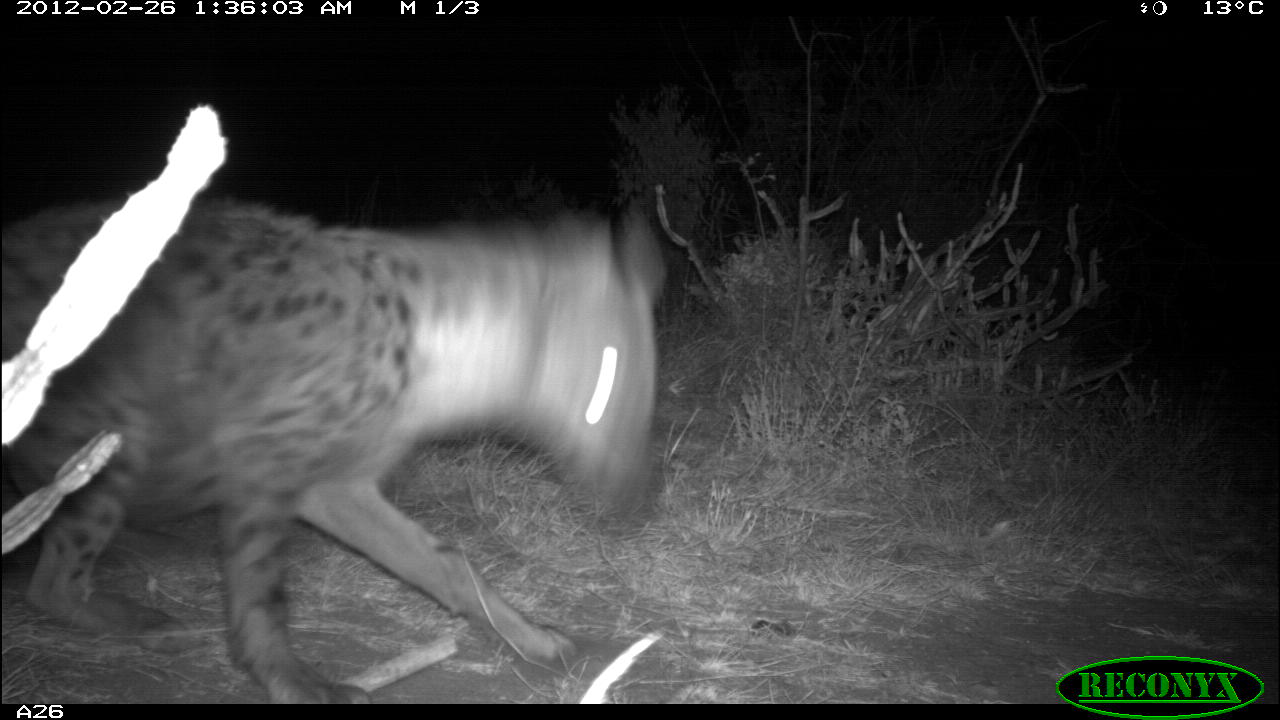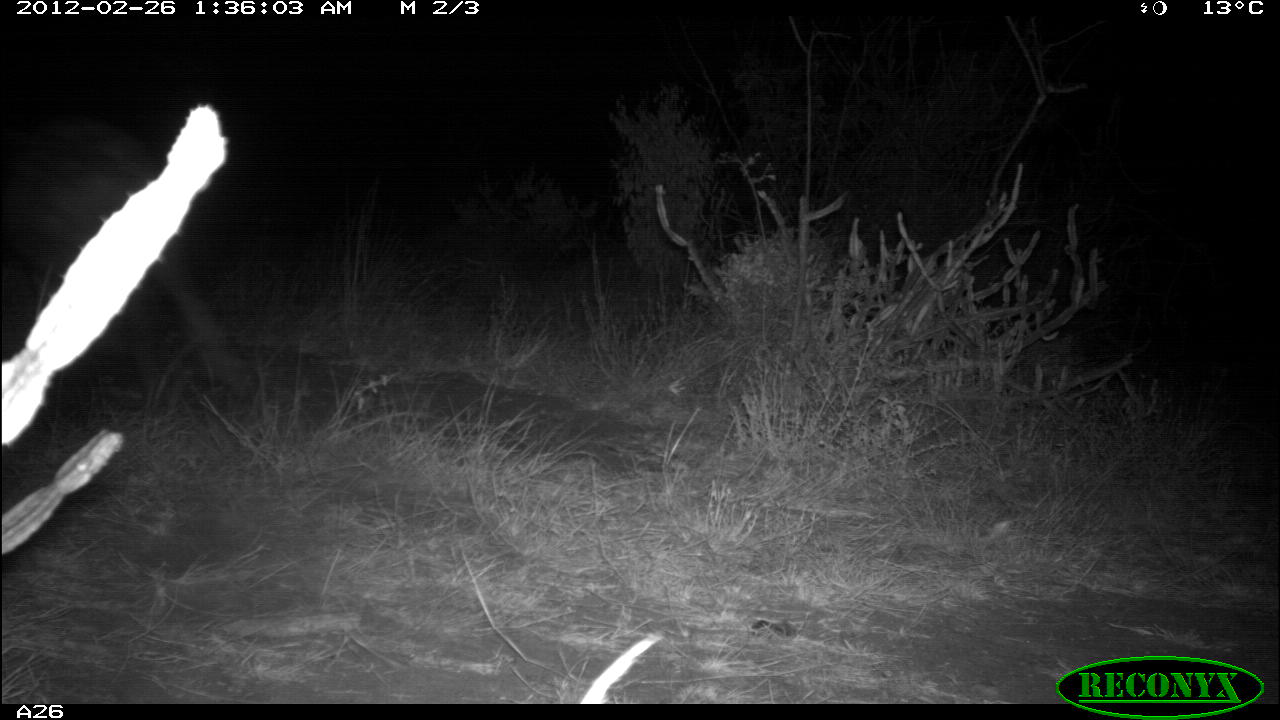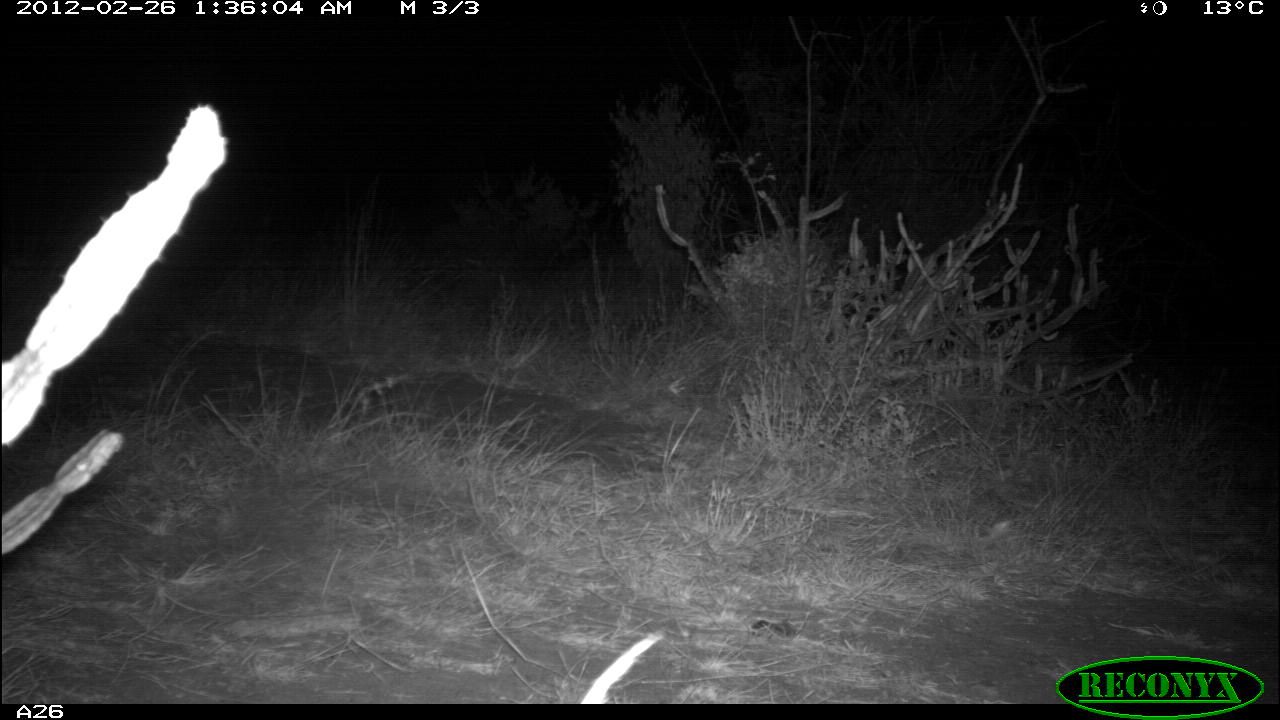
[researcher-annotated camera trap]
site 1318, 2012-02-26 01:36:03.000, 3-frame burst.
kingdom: Animalia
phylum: Chordata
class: Mammalia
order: Carnivora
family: Hyaenidae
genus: Crocuta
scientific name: Crocuta crocuta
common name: spotted hyena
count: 1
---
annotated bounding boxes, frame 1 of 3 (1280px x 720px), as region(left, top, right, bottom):
crocuta crocuta: region(0, 195, 666, 704)